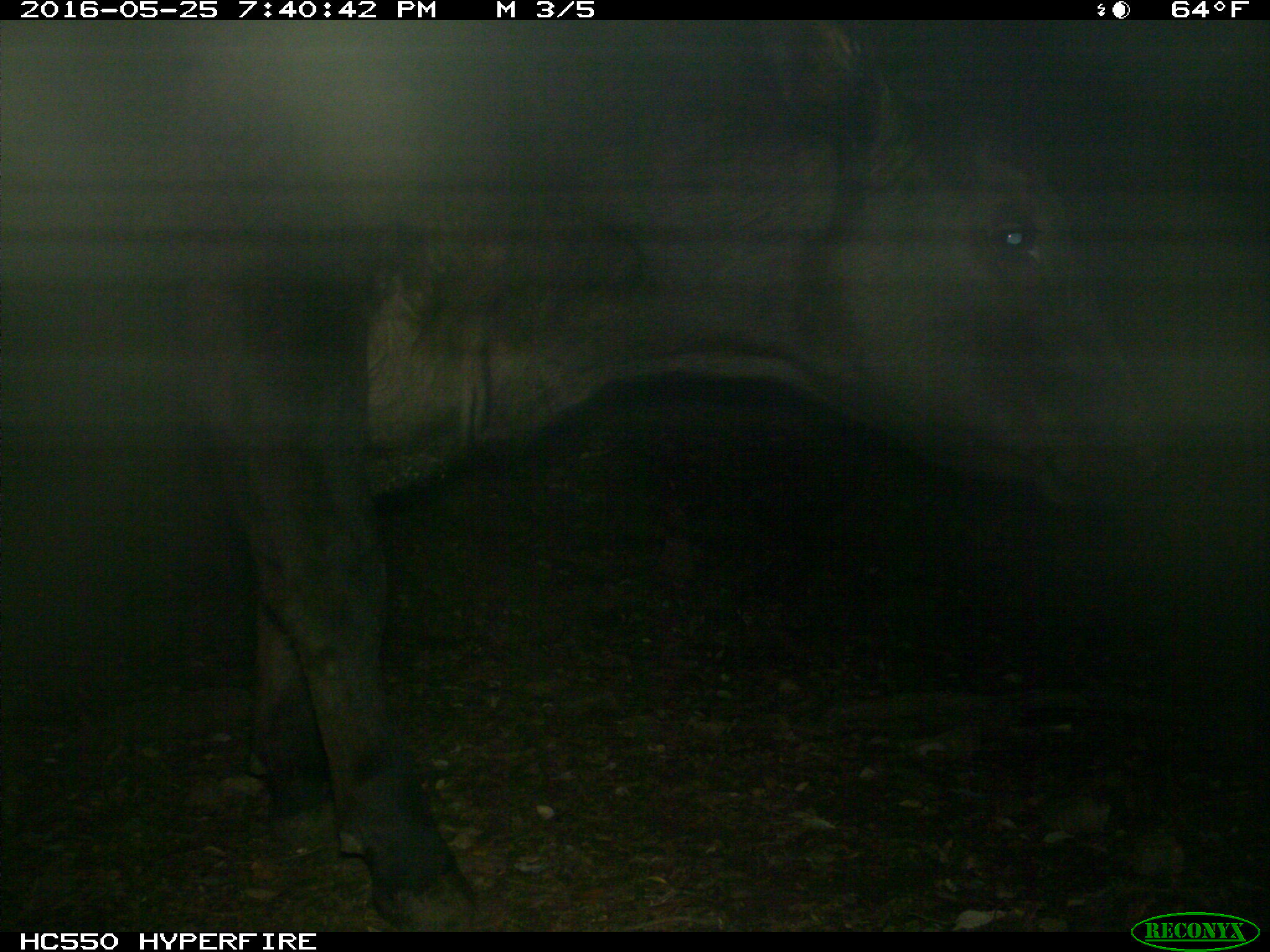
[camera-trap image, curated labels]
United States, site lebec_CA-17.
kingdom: Animalia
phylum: Chordata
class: Mammalia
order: Artiodactyla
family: Bovidae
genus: Bos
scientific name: Bos taurus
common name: domestic cow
Bos taurus (domestic cow).